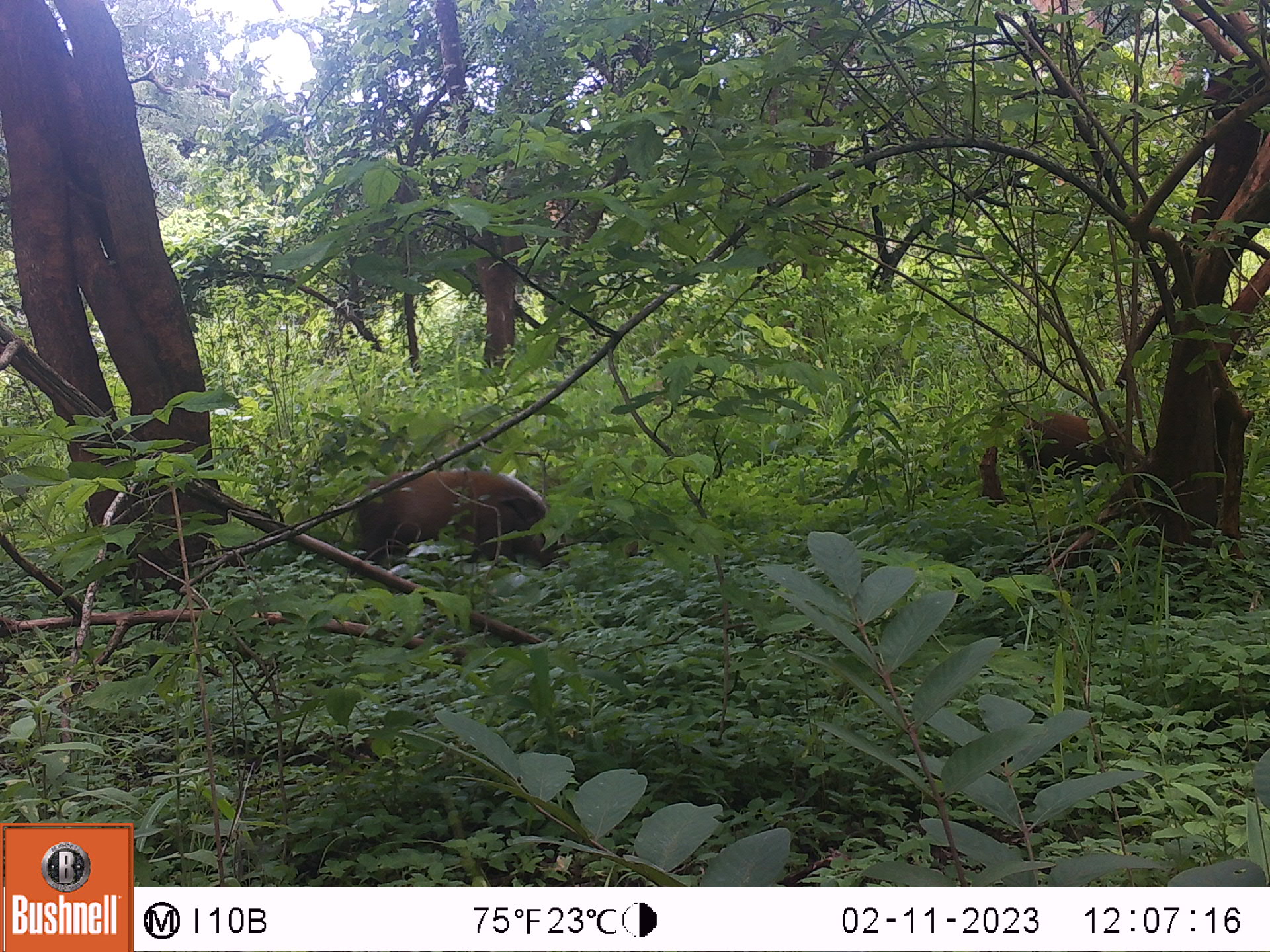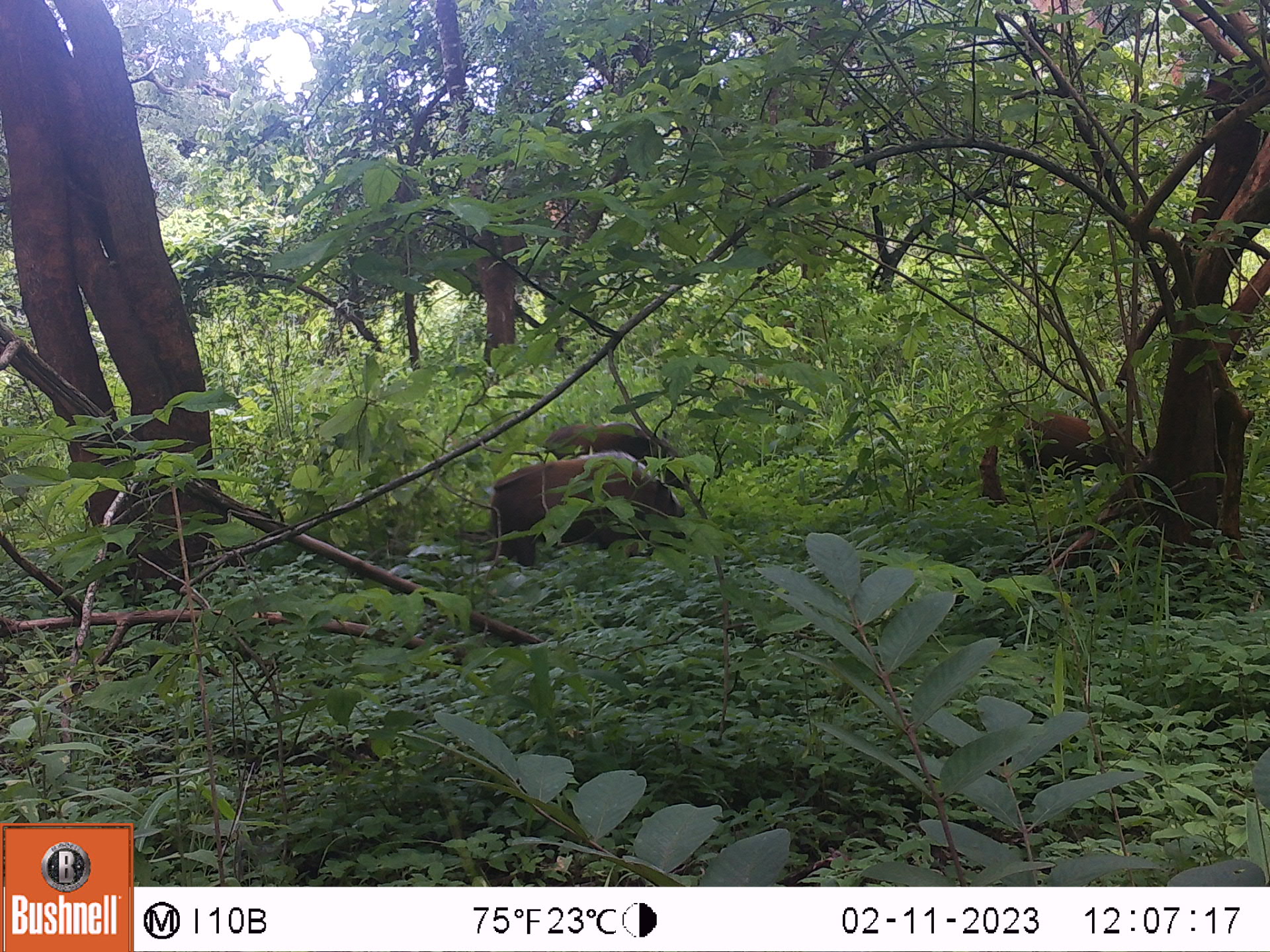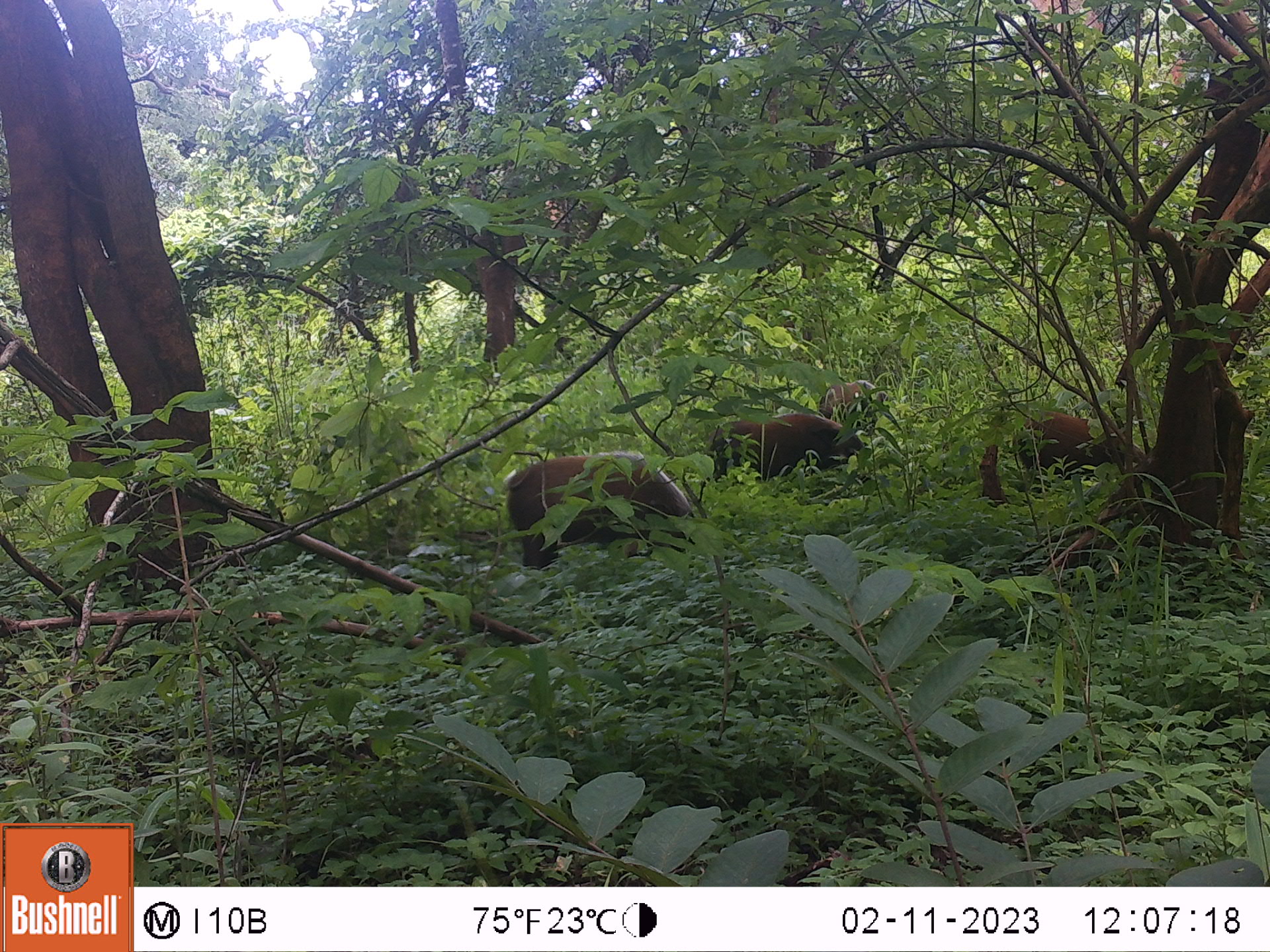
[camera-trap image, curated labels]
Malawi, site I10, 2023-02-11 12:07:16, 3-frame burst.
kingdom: Animalia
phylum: Chordata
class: Mammalia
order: Artiodactyla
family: Suidae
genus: Potamochoerus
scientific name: Potamochoerus larvatus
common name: bushpig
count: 2